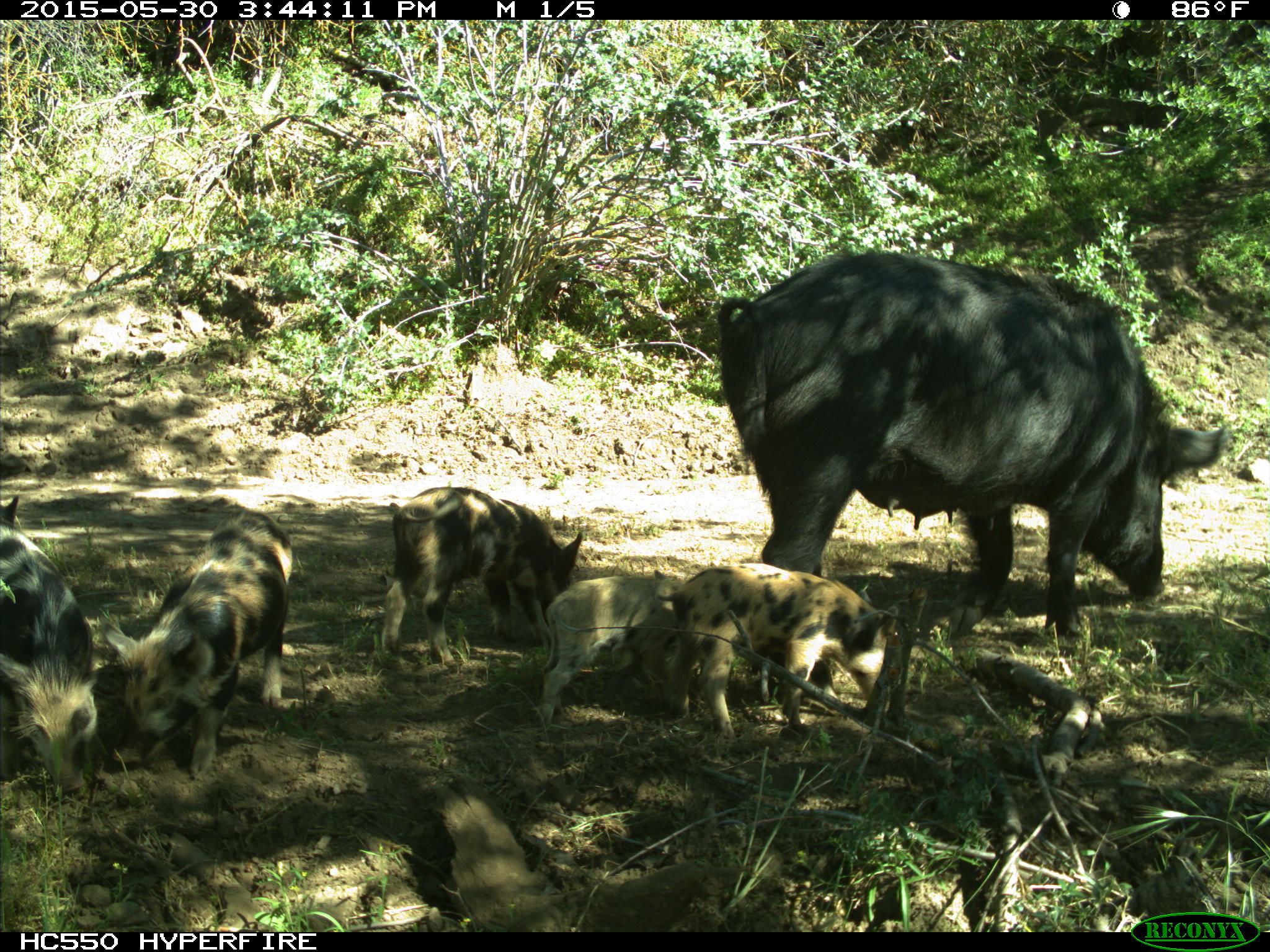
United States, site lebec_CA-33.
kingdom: Animalia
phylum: Chordata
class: Mammalia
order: Artiodactyla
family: Suidae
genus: Sus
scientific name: Sus scrofa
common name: wild boar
Sus scrofa (wild boar).